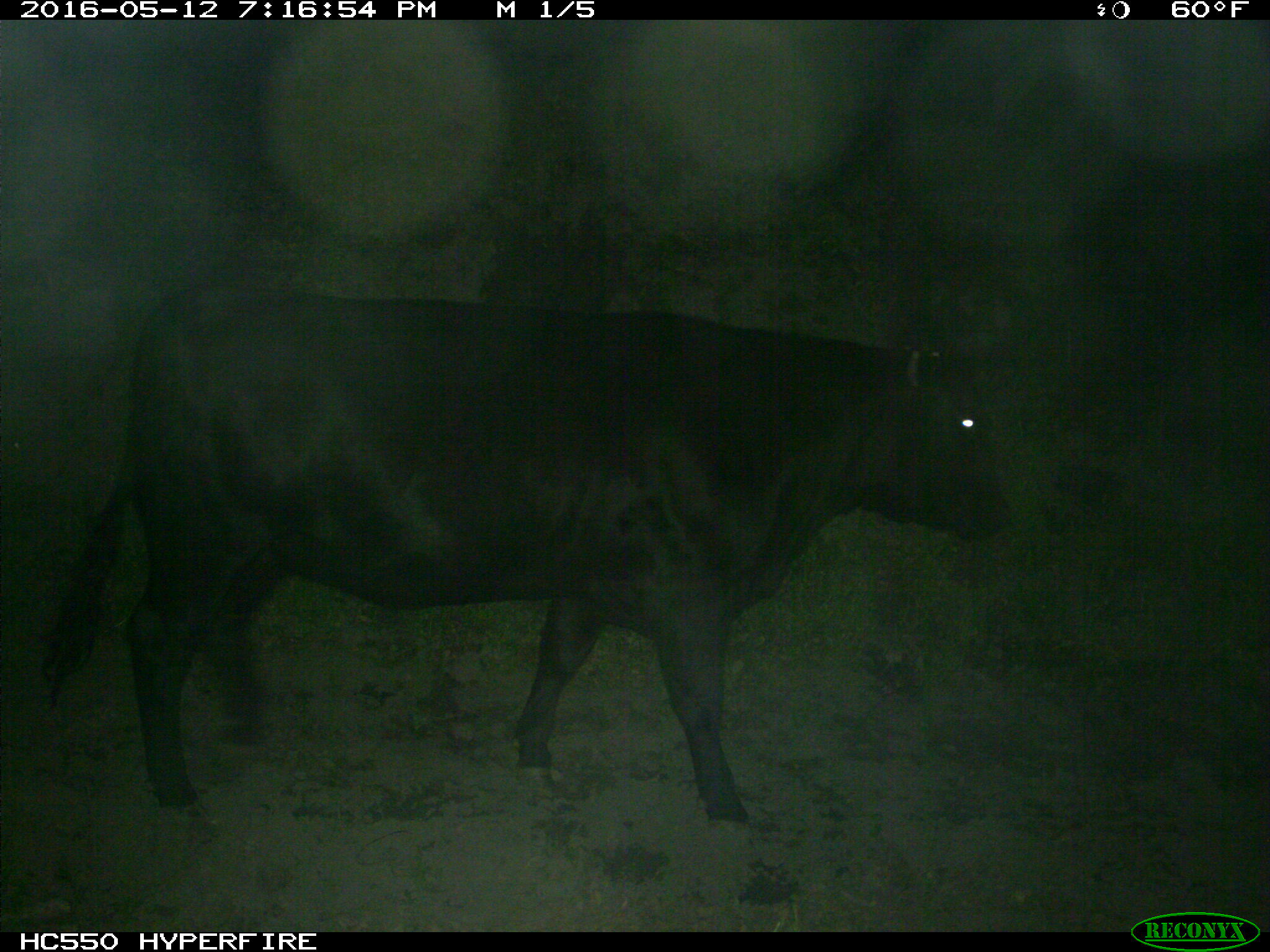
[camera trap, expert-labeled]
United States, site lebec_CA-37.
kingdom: Animalia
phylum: Chordata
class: Mammalia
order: Artiodactyla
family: Bovidae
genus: Bos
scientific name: Bos taurus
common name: domestic cow